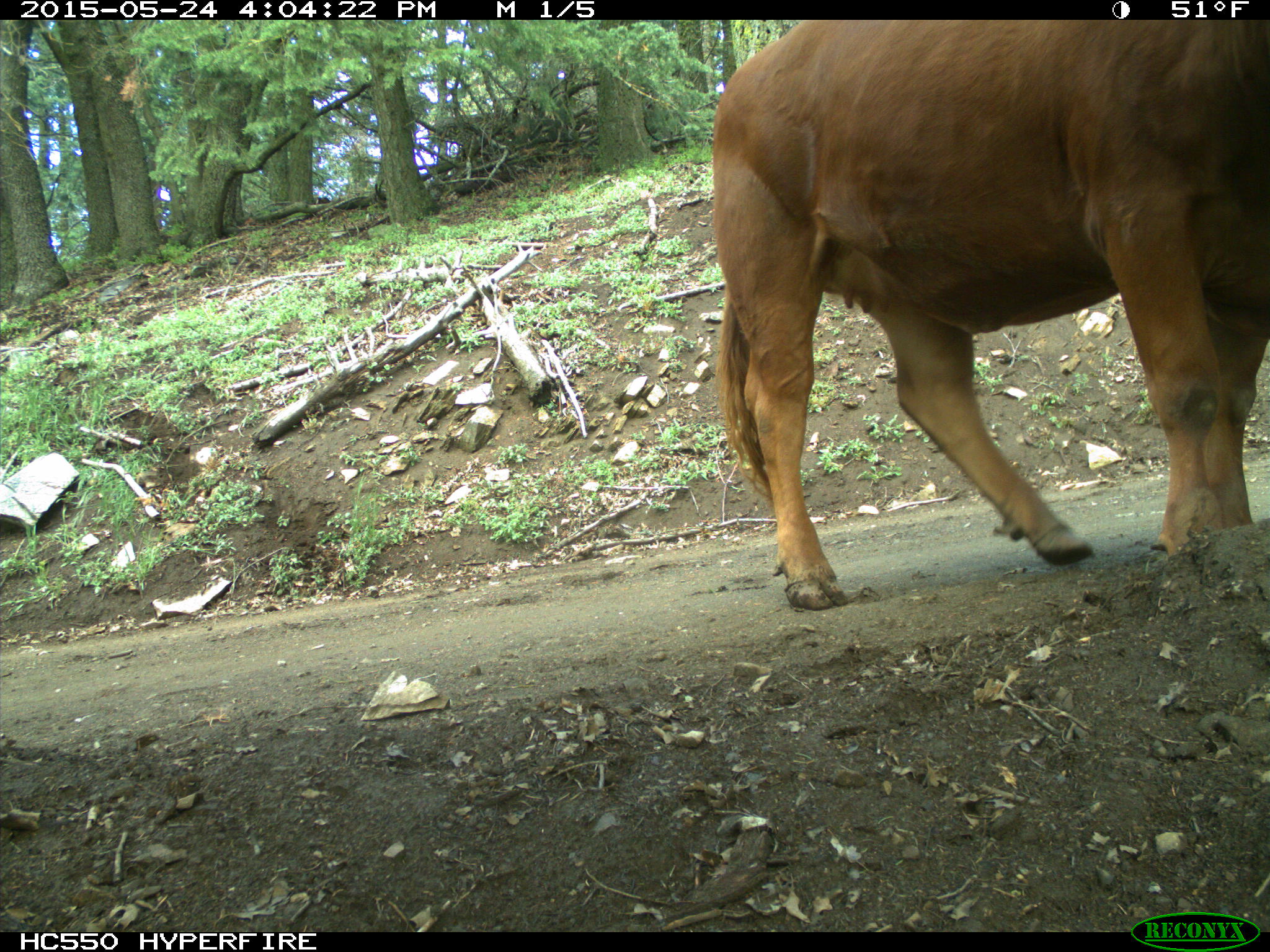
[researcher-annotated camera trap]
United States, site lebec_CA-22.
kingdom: Animalia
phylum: Chordata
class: Mammalia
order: Artiodactyla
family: Bovidae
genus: Bos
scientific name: Bos taurus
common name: domestic cow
Bos taurus (domestic cow).